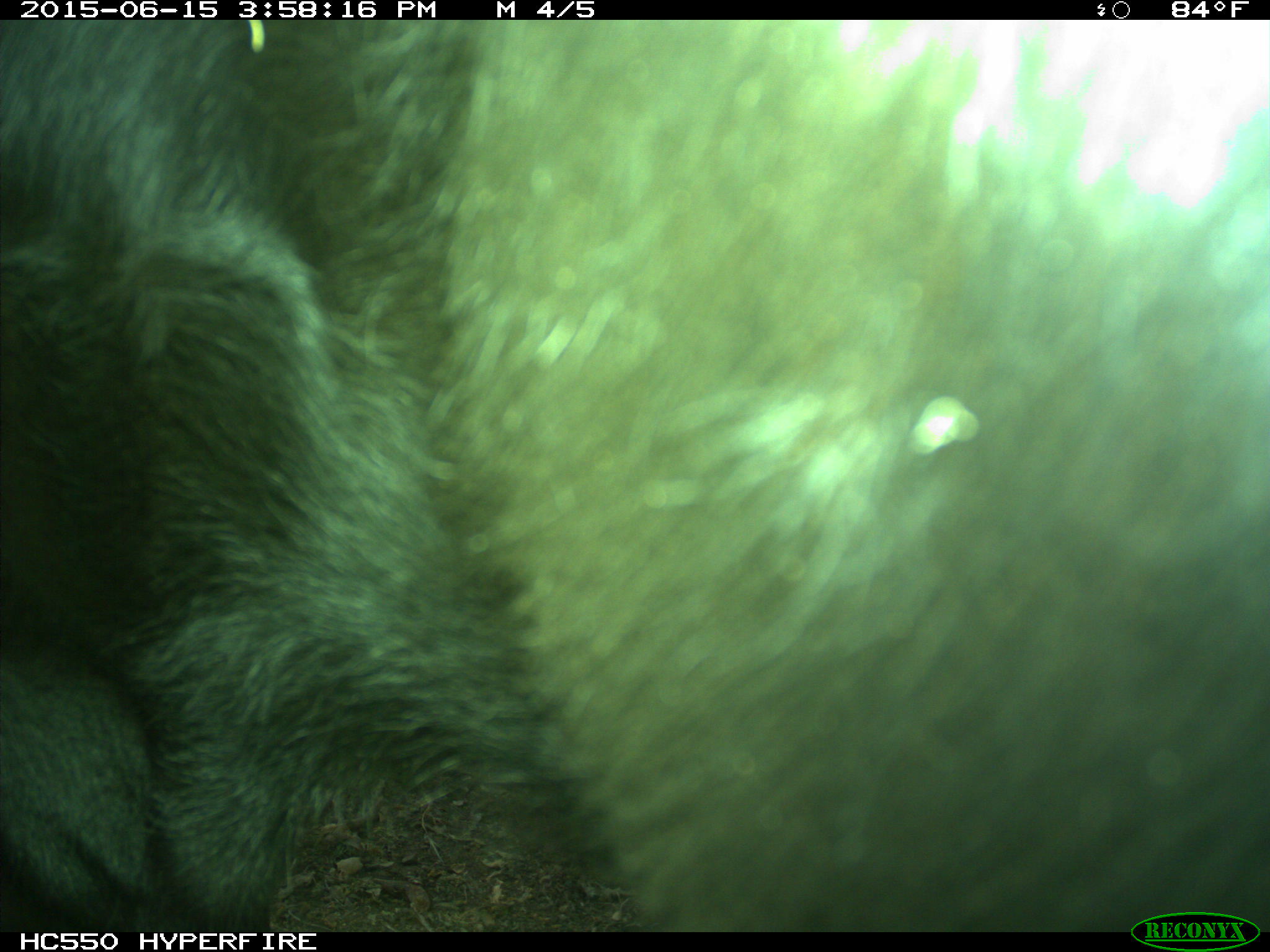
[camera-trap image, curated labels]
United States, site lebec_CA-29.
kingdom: Animalia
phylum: Chordata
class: Mammalia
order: Artiodactyla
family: Bovidae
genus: Bos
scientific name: Bos taurus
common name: domestic cow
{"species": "Bos taurus (domestic cow)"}